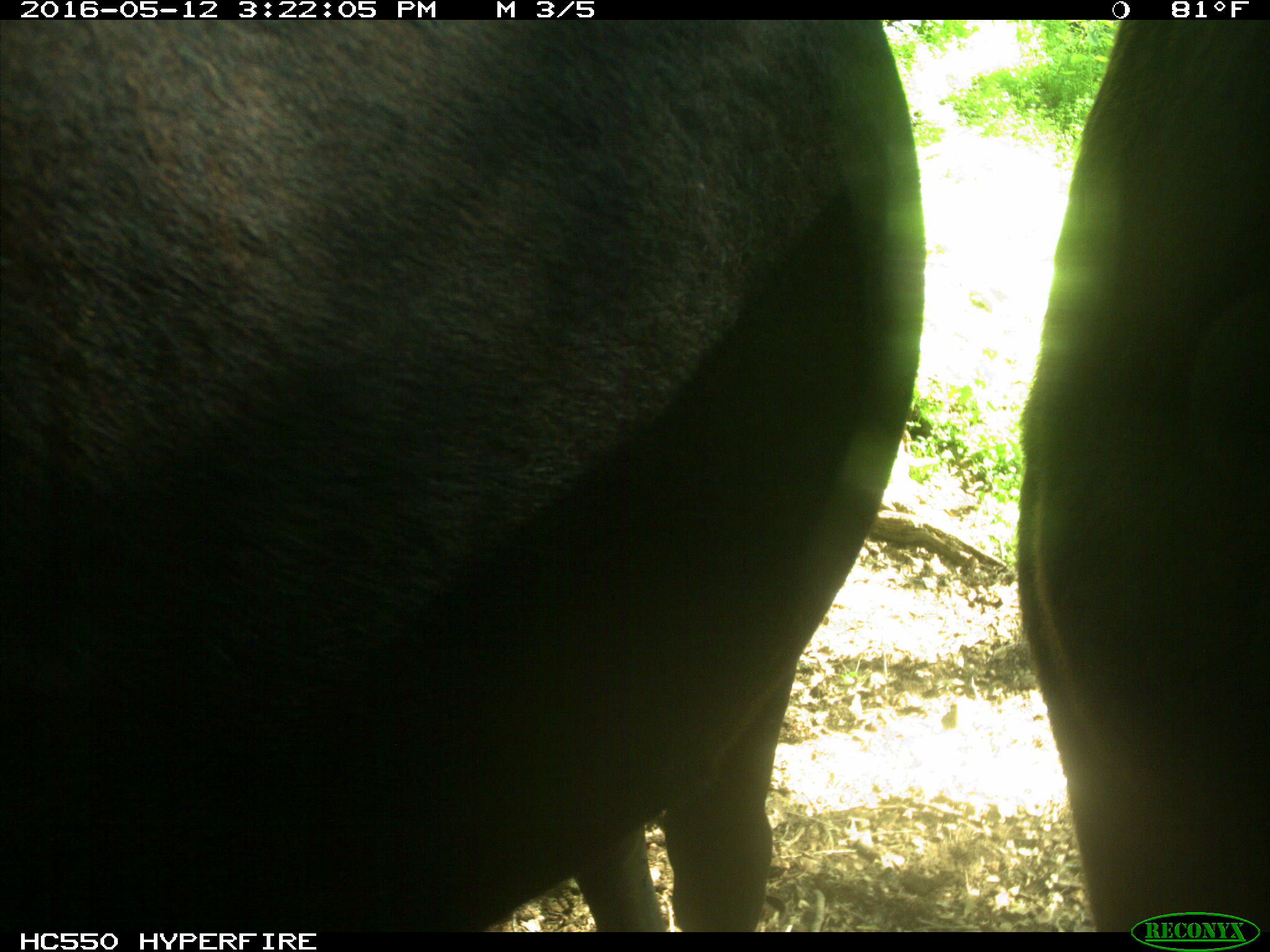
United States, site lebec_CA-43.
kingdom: Animalia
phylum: Chordata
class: Mammalia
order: Artiodactyla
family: Bovidae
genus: Bos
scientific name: Bos taurus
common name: domestic cow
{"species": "Bos taurus (domestic cow)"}